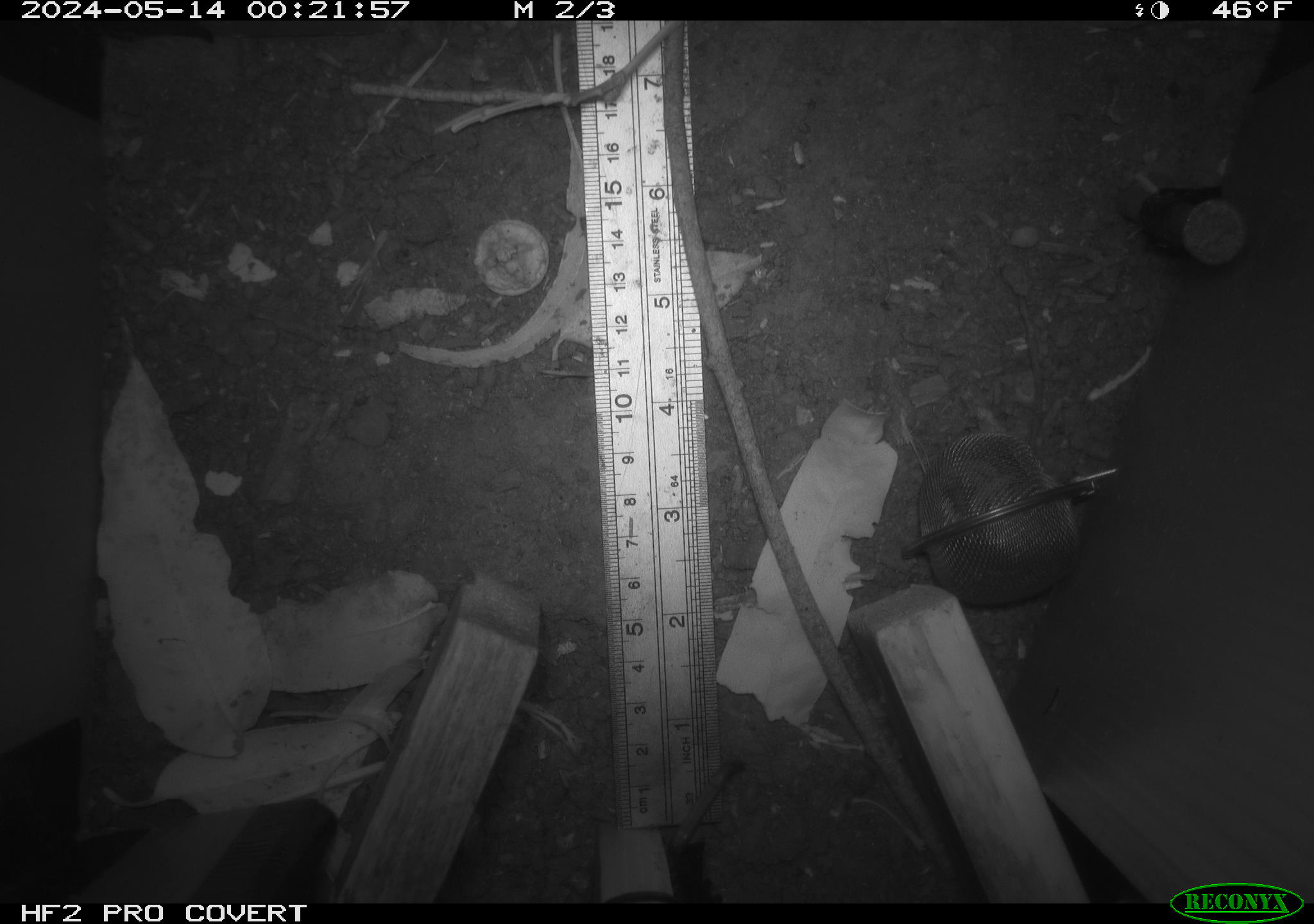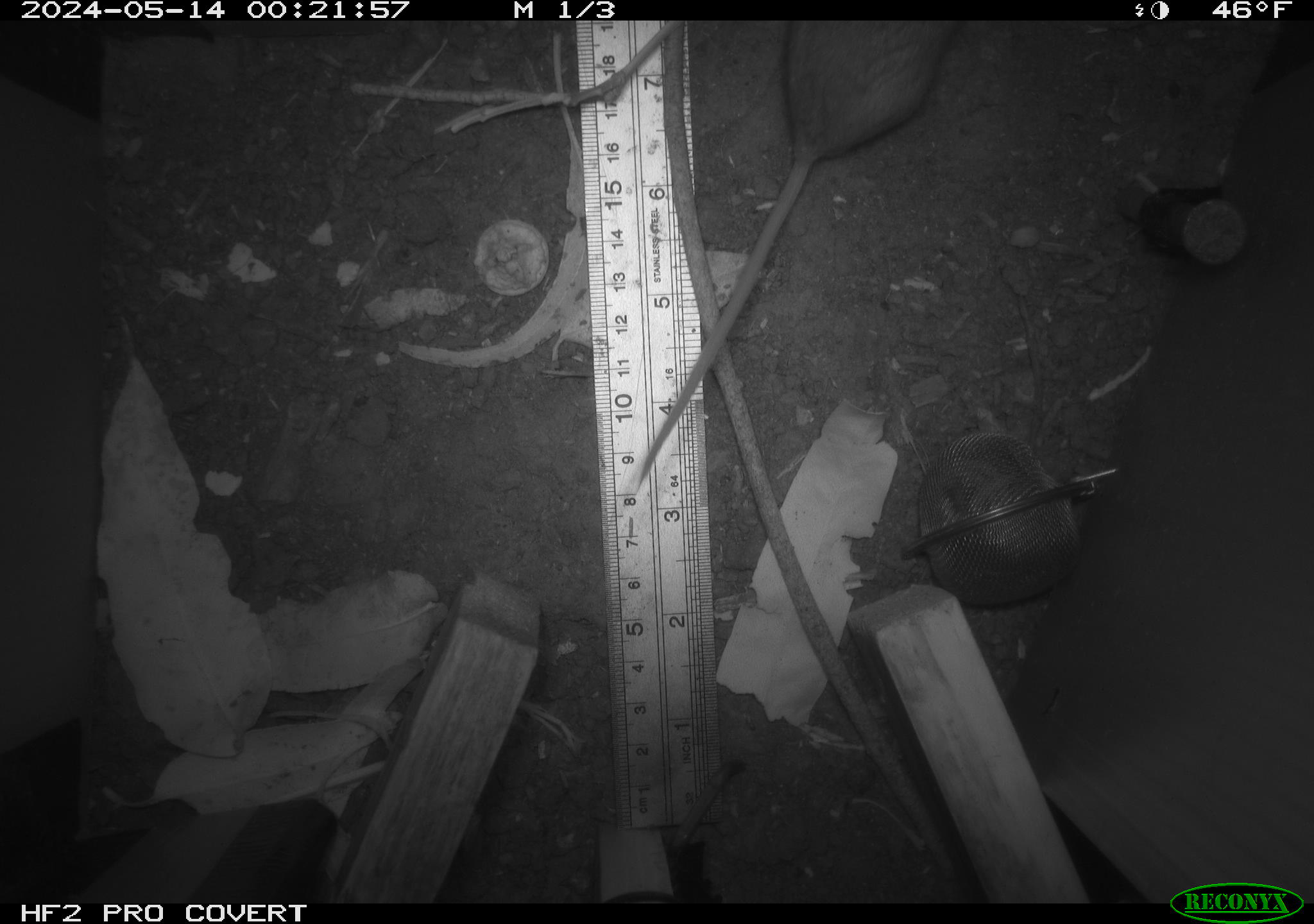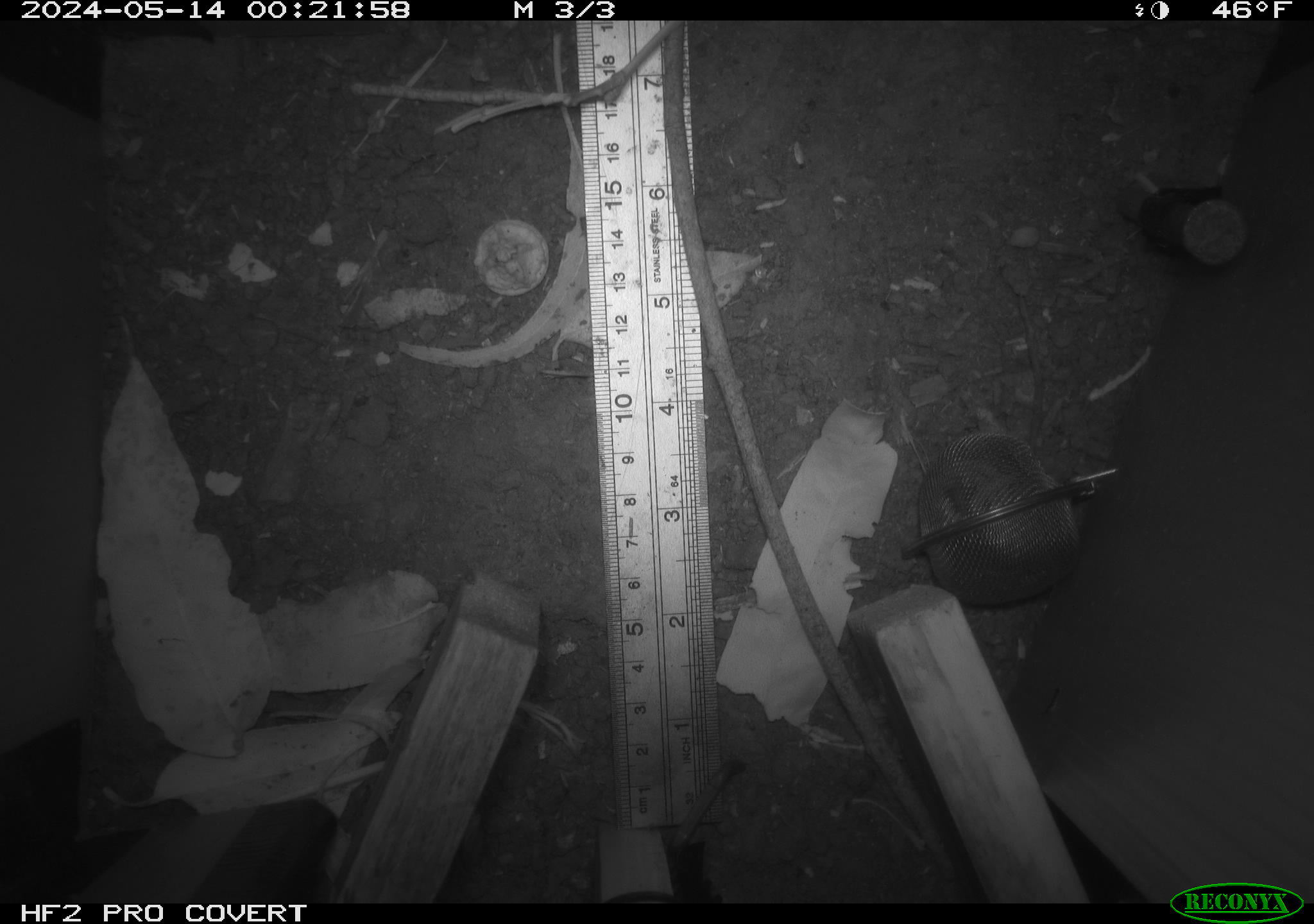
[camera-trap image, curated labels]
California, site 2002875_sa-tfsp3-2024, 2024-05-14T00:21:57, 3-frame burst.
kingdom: Animalia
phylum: Chordata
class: Mammalia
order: Rodentia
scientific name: Rodentia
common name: mouse species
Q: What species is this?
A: Mouse species (Rodentia).